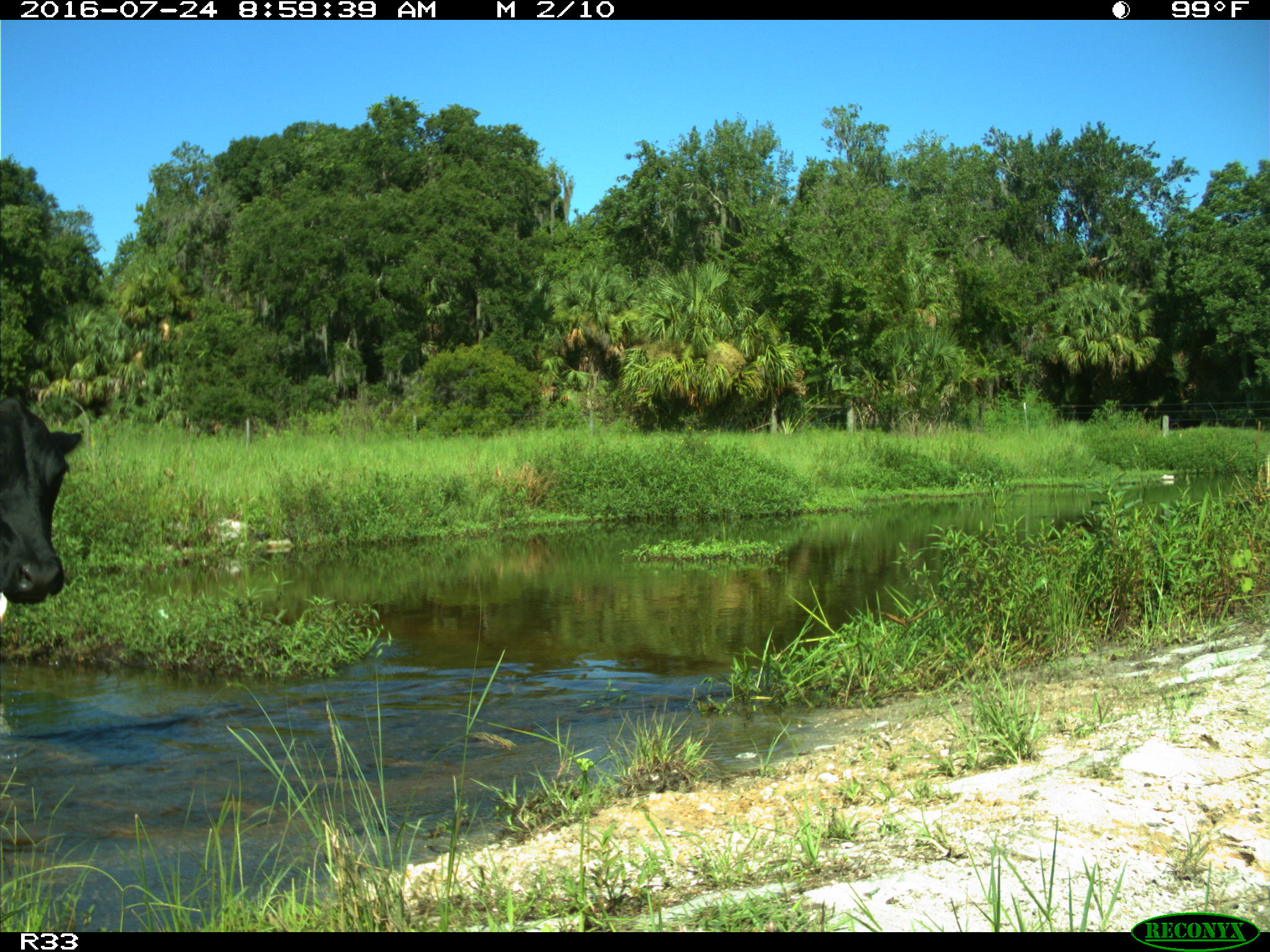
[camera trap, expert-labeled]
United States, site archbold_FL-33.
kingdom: Animalia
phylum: Chordata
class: Mammalia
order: Artiodactyla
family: Bovidae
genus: Bos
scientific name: Bos taurus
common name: domestic cow